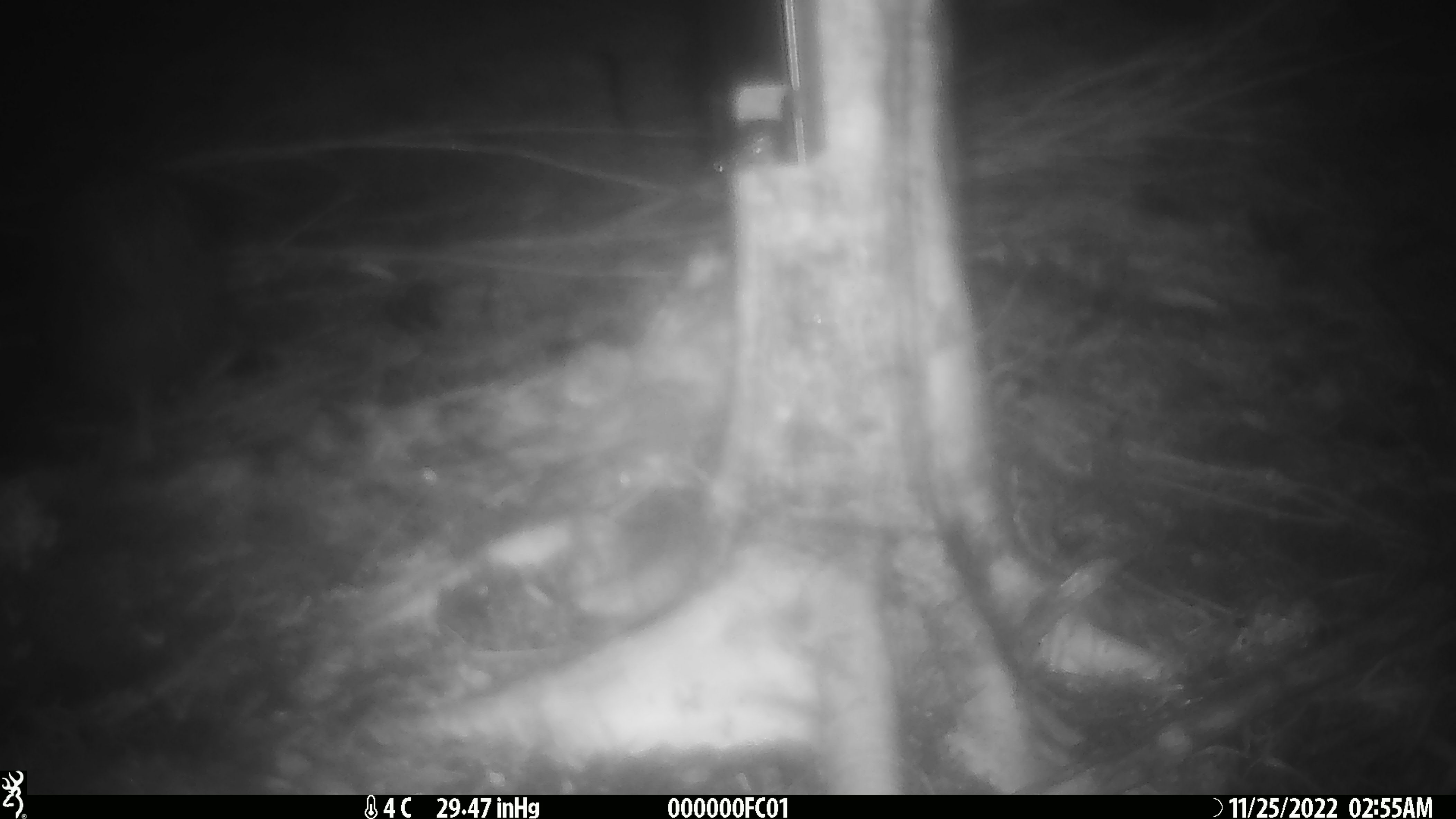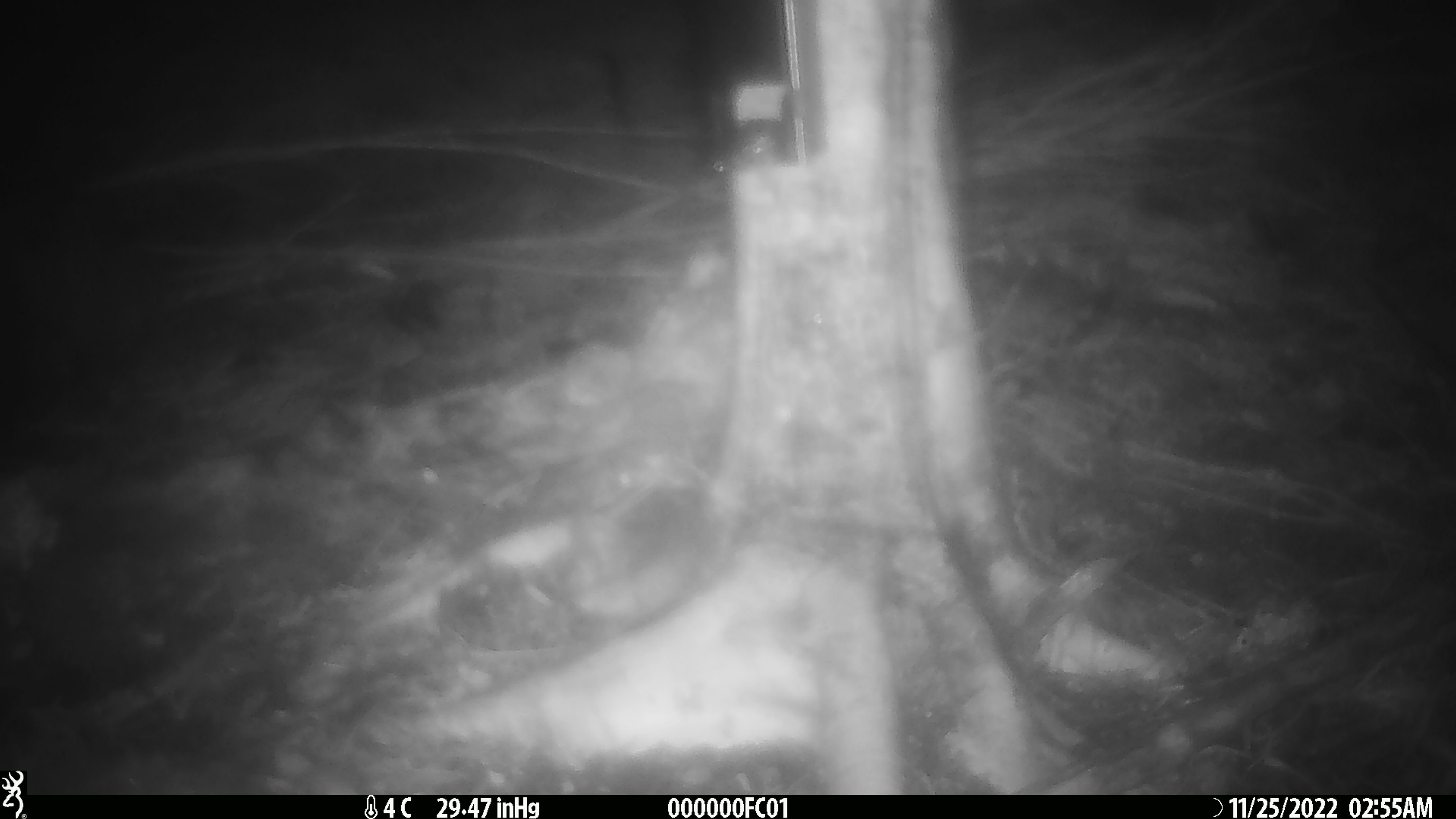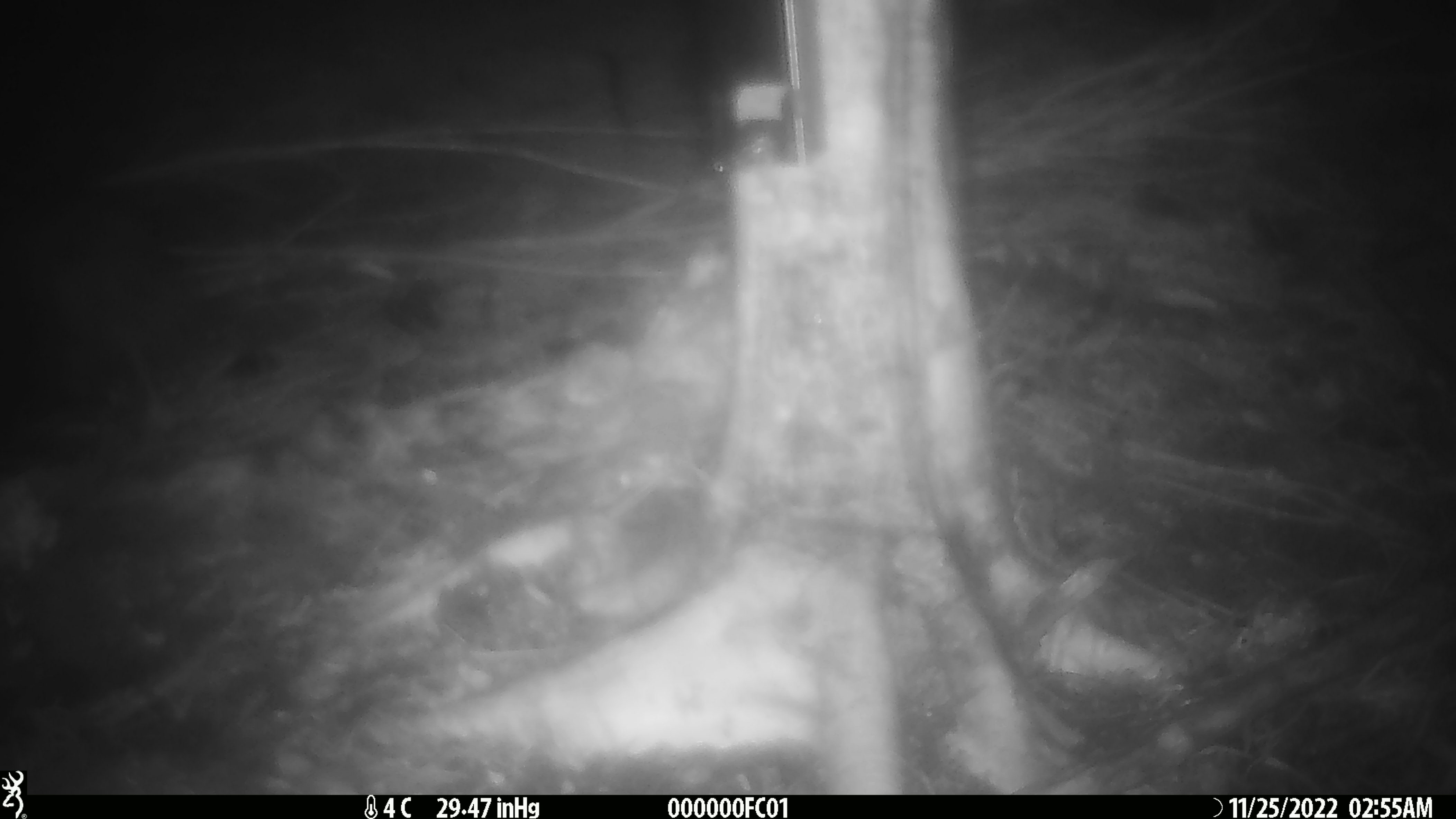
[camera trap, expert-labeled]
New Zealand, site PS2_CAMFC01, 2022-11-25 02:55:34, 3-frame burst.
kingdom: Animalia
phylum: Chordata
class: Aves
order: Apterygiformes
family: Apterygidae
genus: Apteryx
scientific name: Apteryx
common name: kiwi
Kiwi (Apteryx).